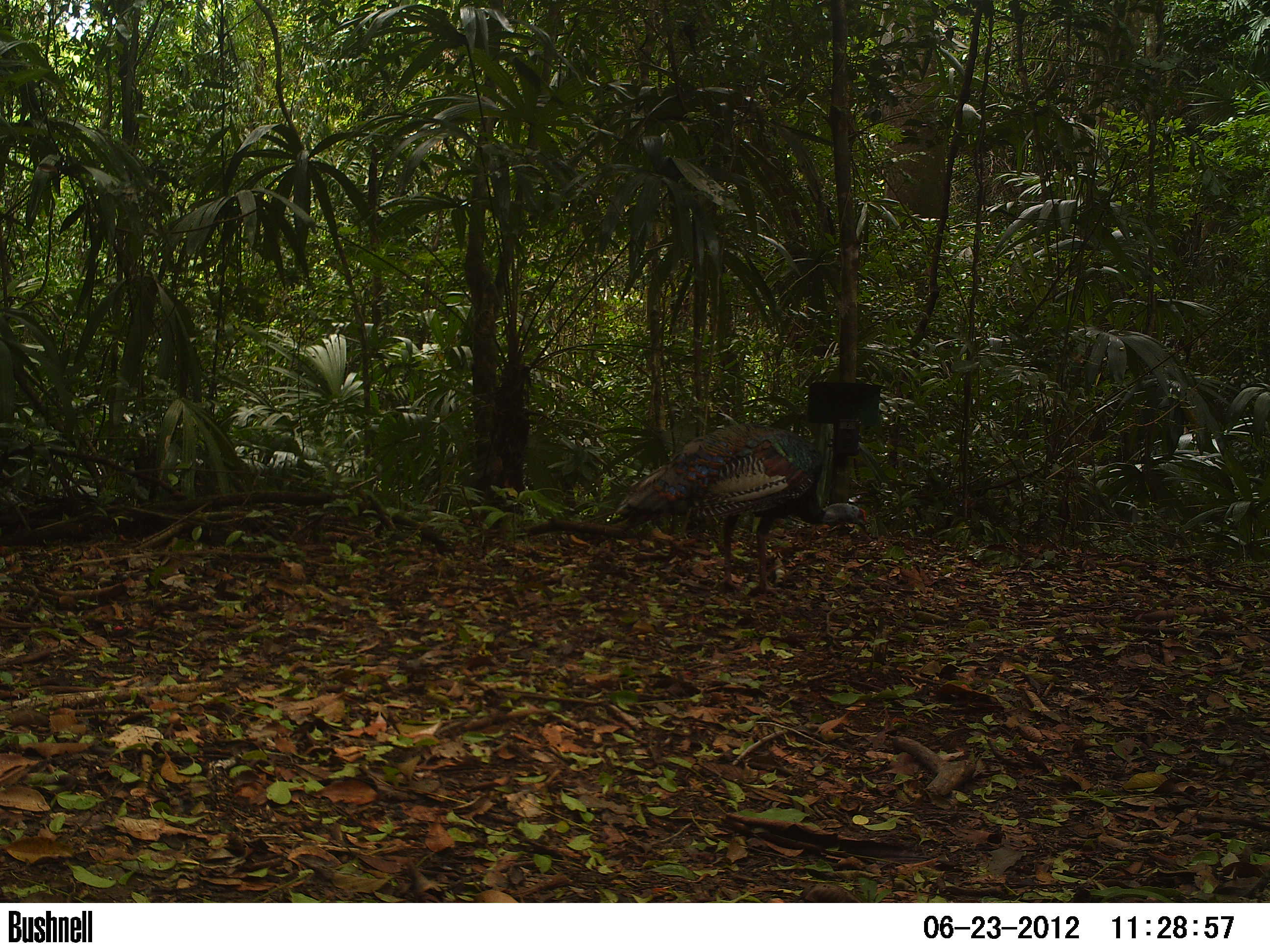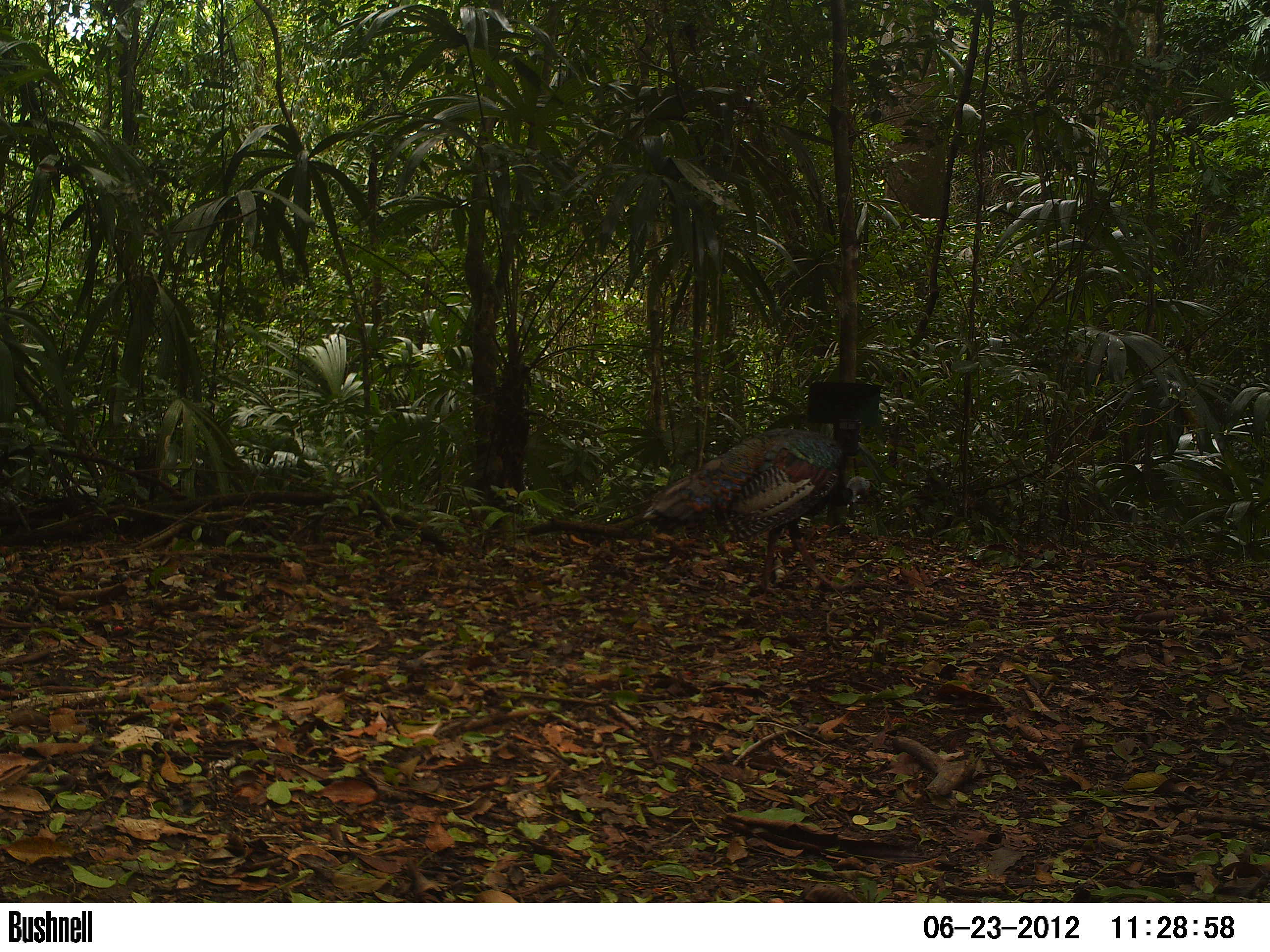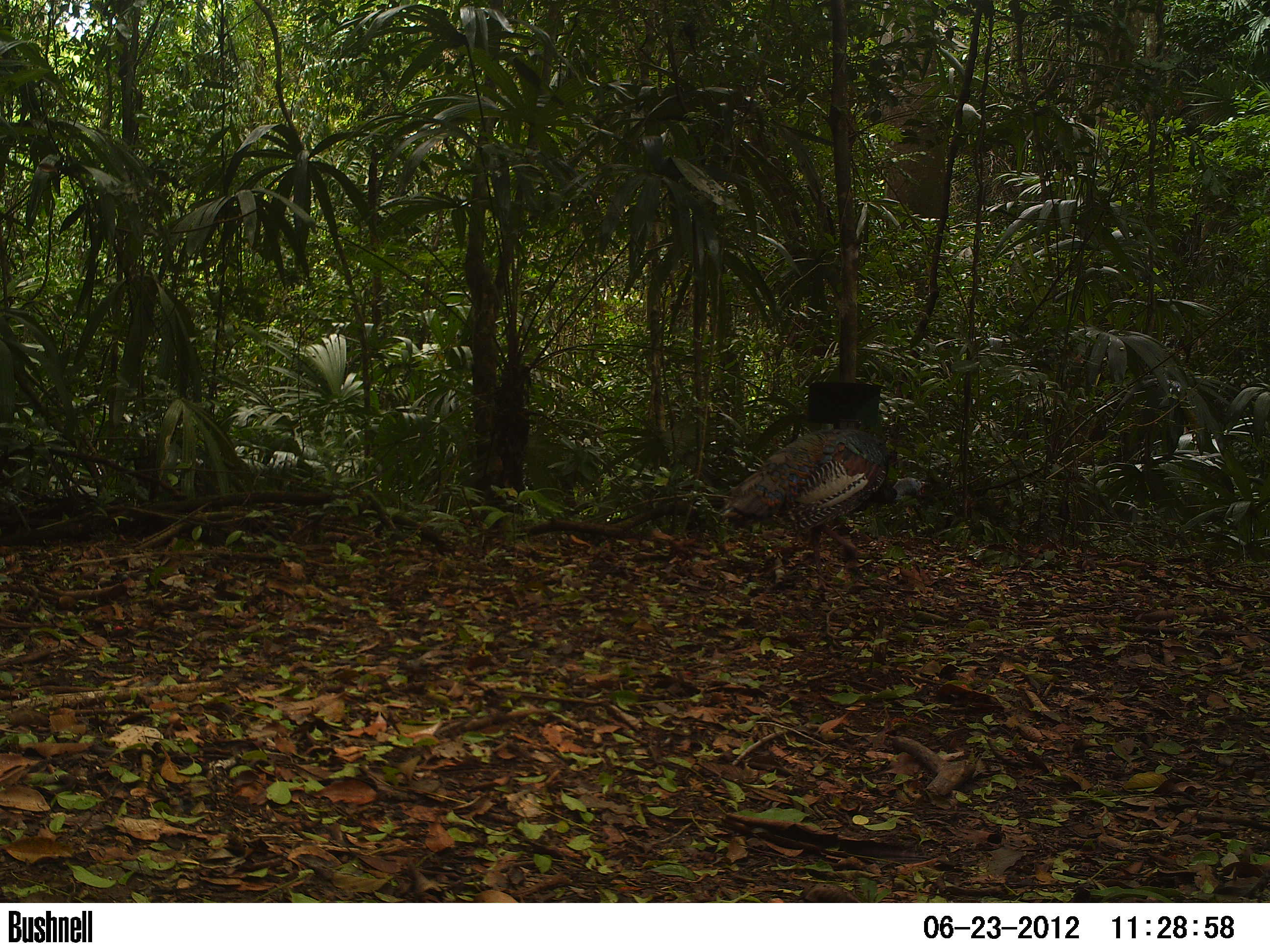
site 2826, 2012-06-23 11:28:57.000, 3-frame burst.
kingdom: Animalia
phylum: Chordata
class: Aves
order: Galliformes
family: Phasianidae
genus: Meleagris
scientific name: Meleagris ocellata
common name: ocellated turkey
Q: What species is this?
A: Meleagris ocellata (ocellated turkey).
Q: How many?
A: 1.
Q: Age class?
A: Adult.